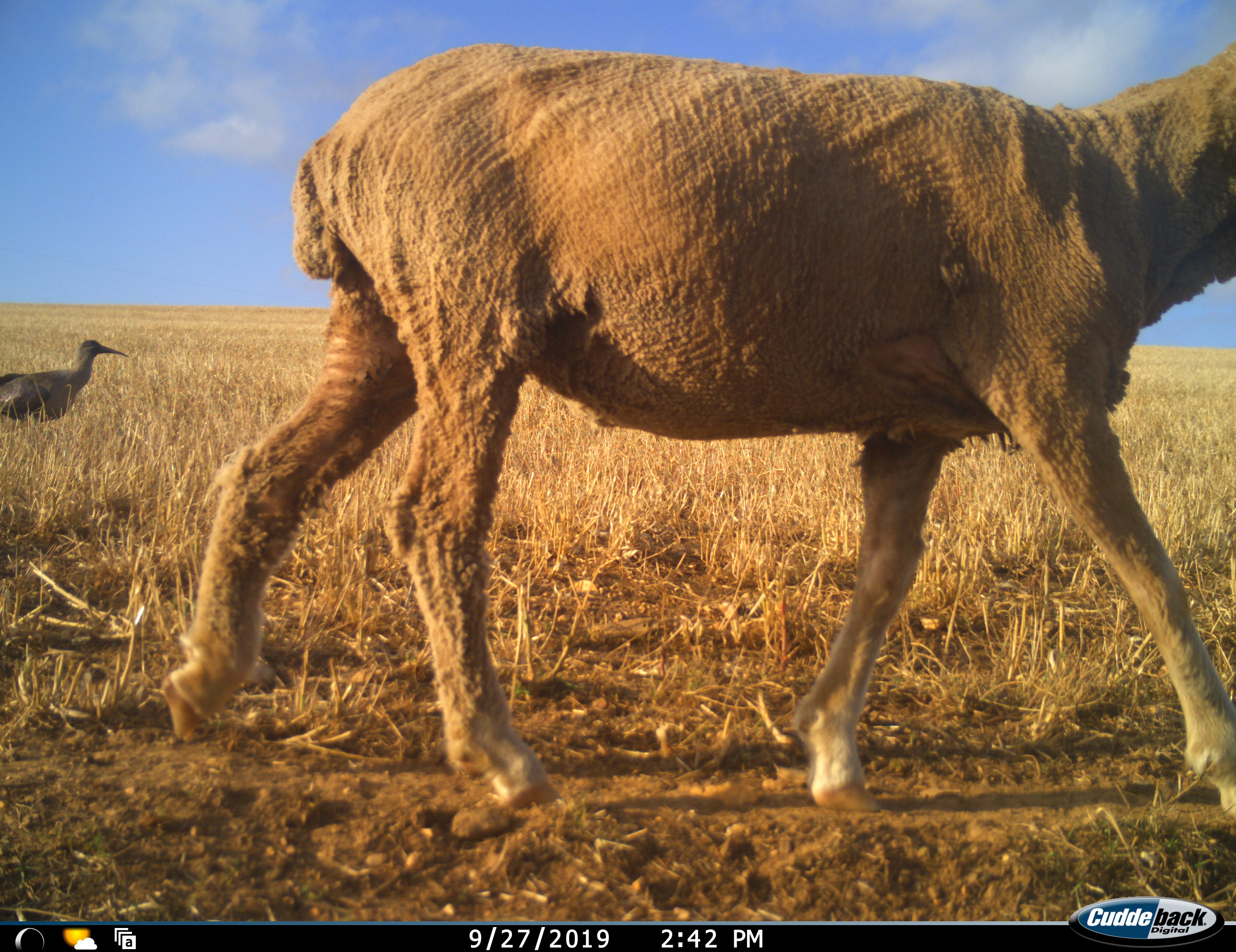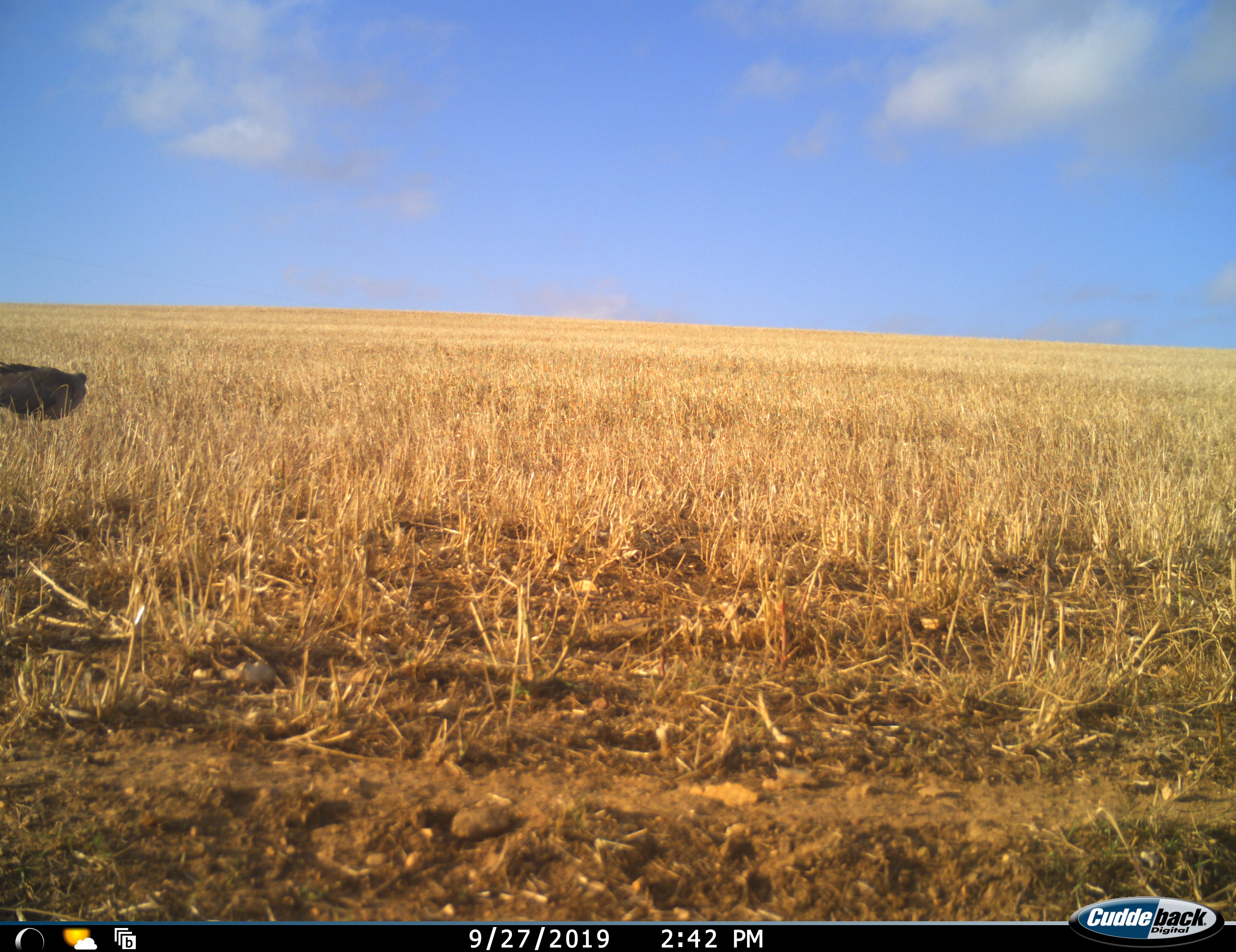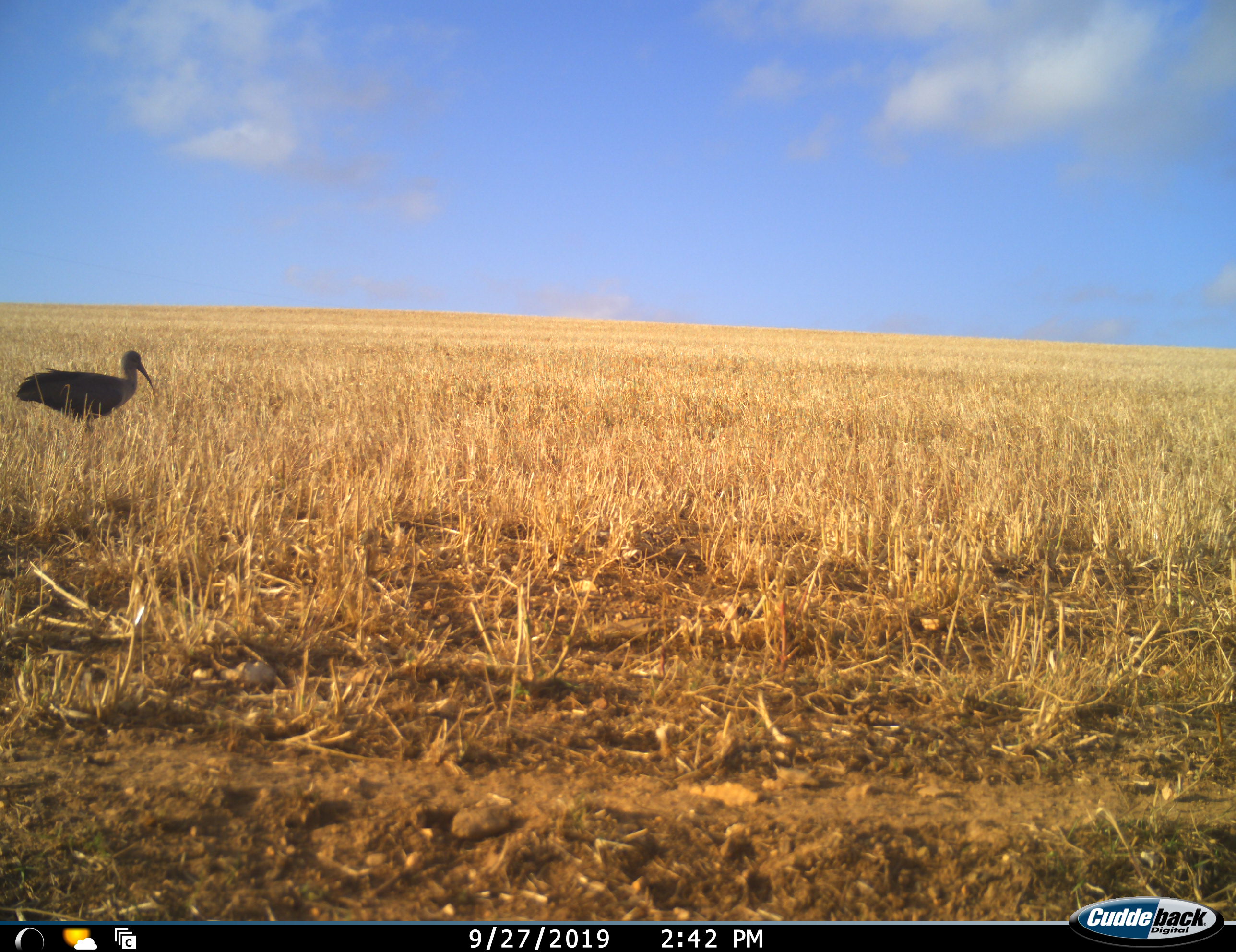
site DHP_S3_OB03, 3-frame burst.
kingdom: Animalia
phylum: Chordata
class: Aves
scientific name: Aves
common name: bird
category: birdother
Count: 1.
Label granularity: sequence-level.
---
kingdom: Animalia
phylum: Chordata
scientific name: Vertebrata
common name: domestic animal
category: domesticanimal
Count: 1.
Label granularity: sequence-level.